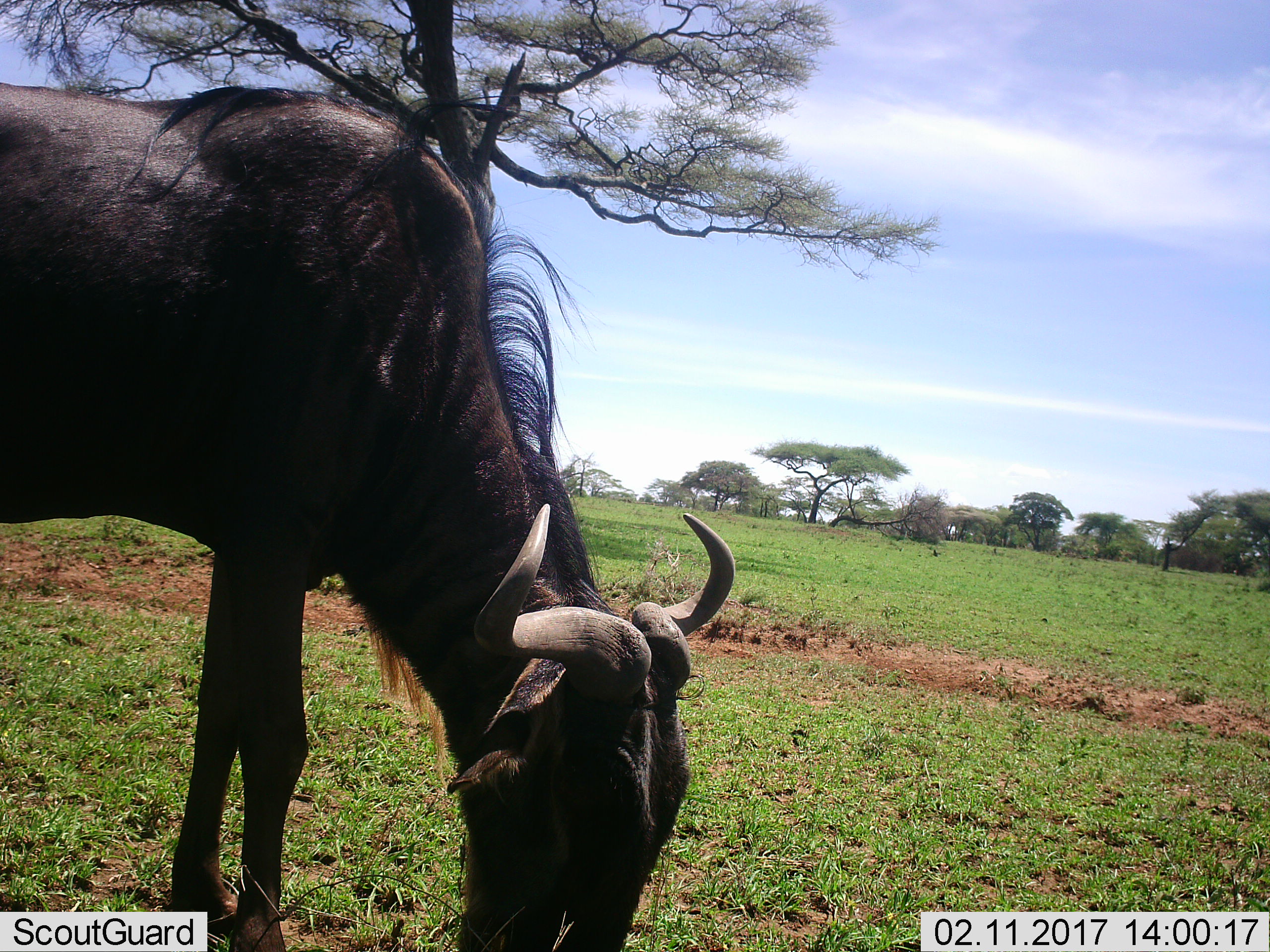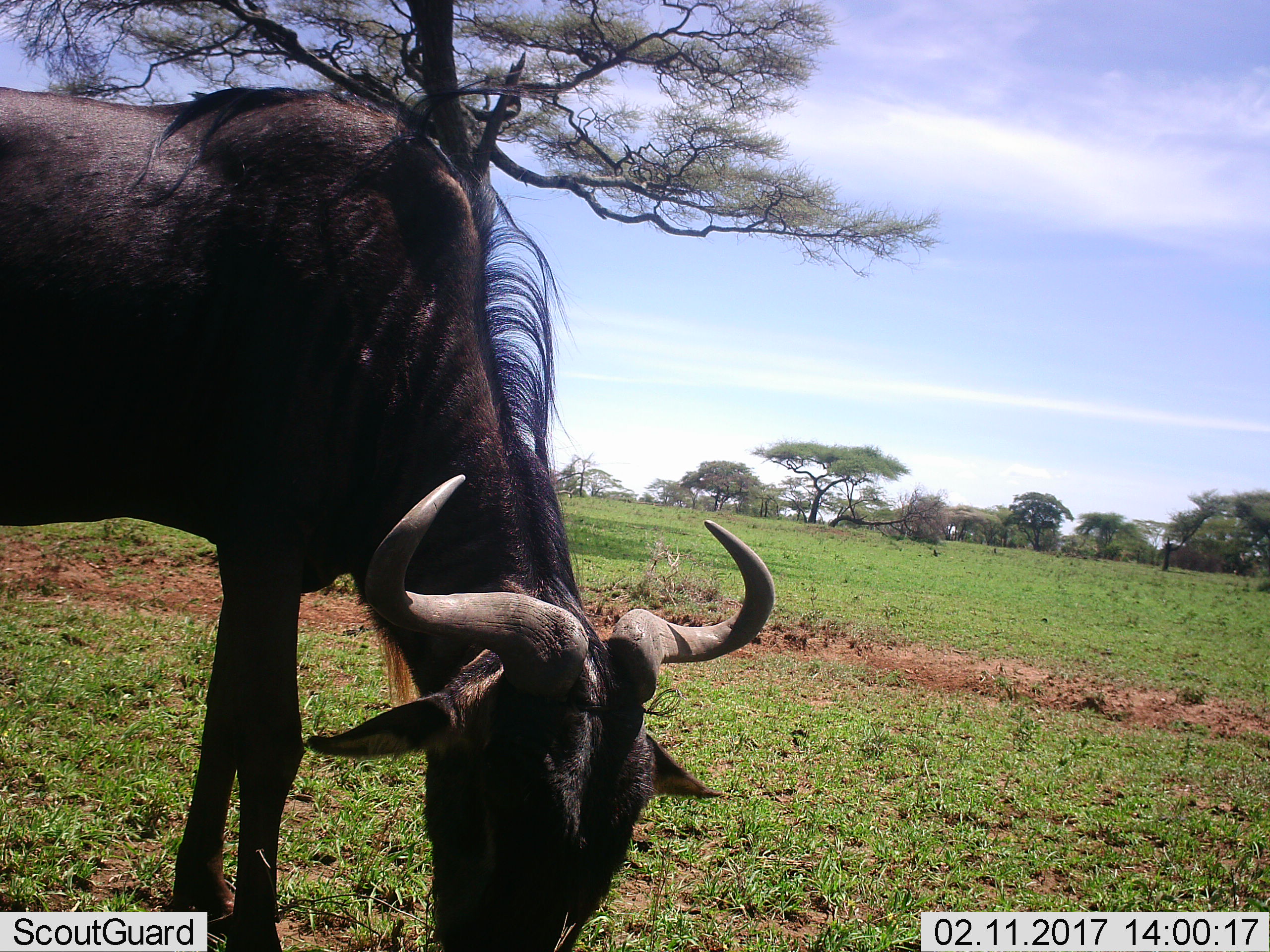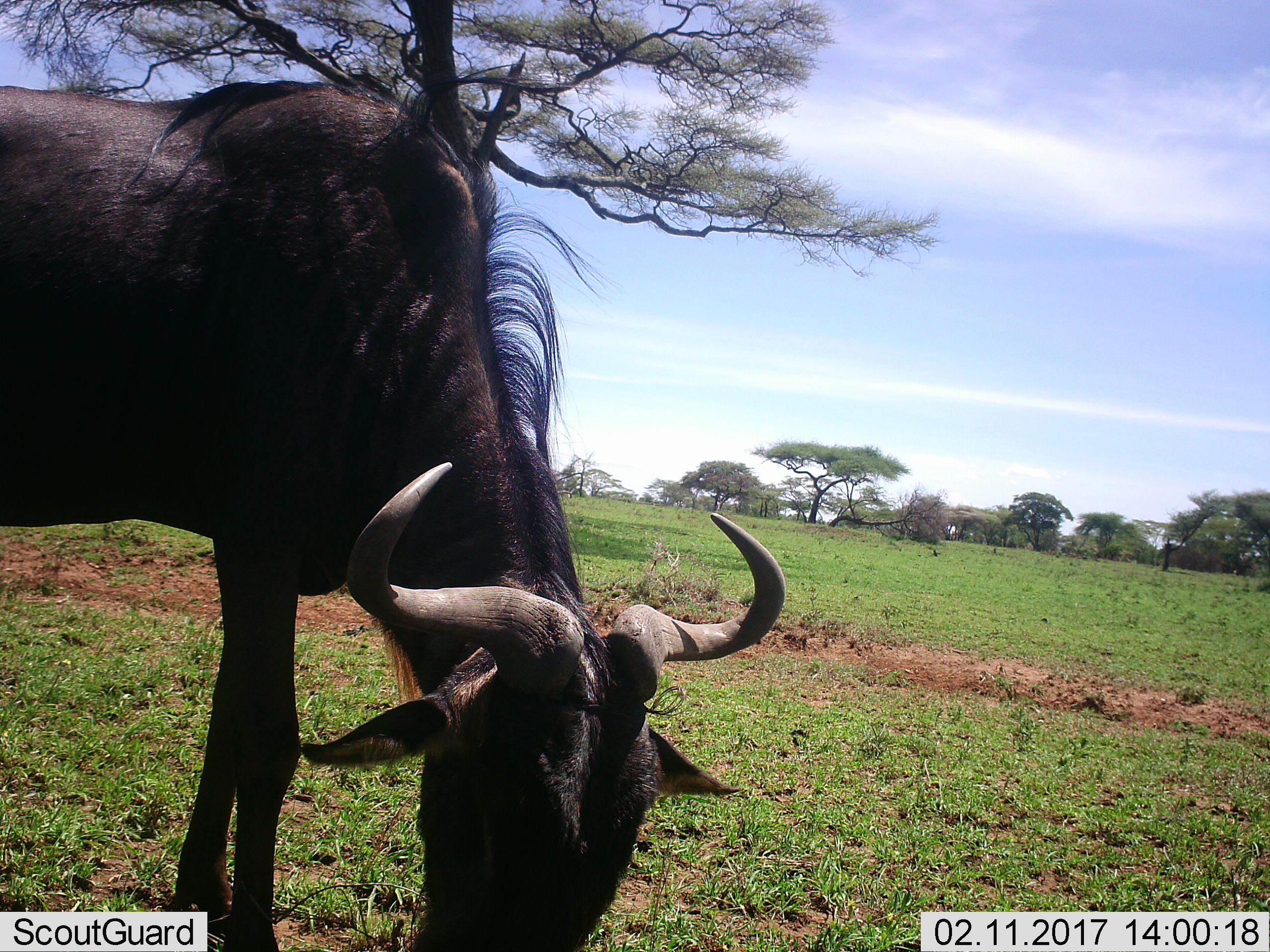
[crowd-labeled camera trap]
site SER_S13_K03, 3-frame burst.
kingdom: Animalia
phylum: Chordata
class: Mammalia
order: Artiodactyla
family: Bovidae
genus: Connochaetes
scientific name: Connochaetes taurinus taurinus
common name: blue wildebeest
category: wildebeestblue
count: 1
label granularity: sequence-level